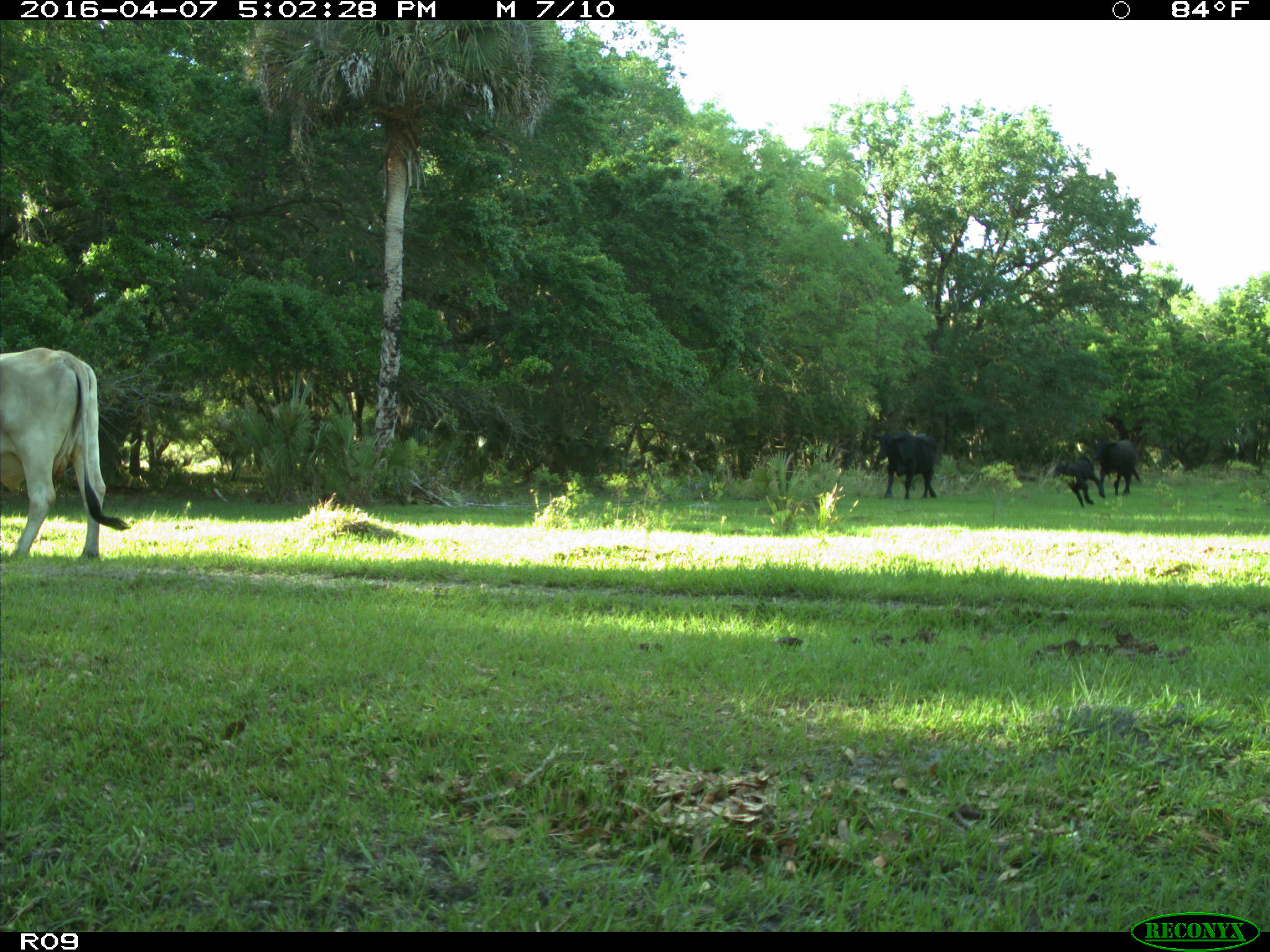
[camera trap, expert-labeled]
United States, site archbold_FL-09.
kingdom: Animalia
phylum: Chordata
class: Mammalia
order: Artiodactyla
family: Bovidae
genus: Bos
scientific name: Bos taurus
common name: domestic cow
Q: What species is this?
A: Bos taurus (domestic cow).